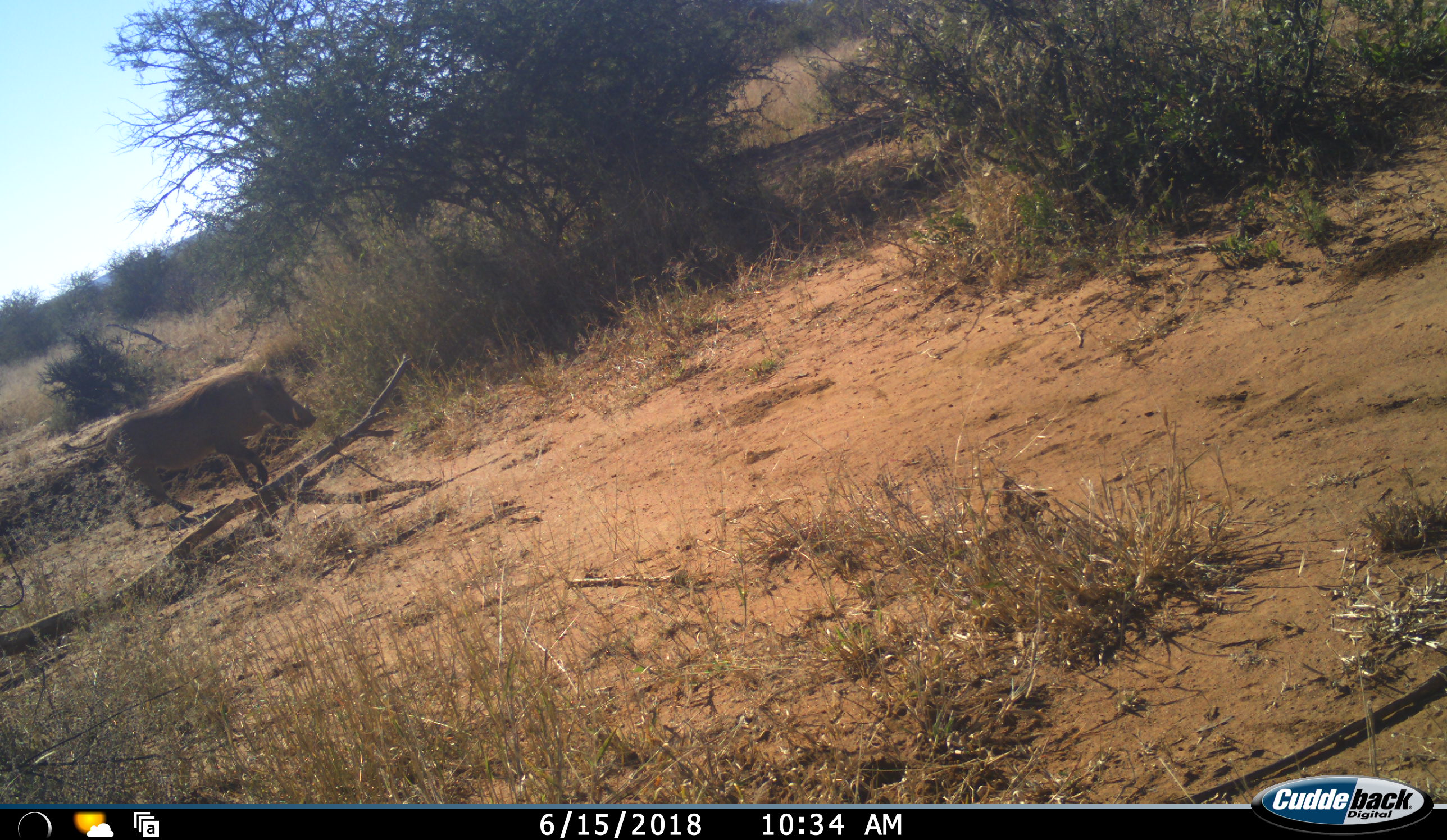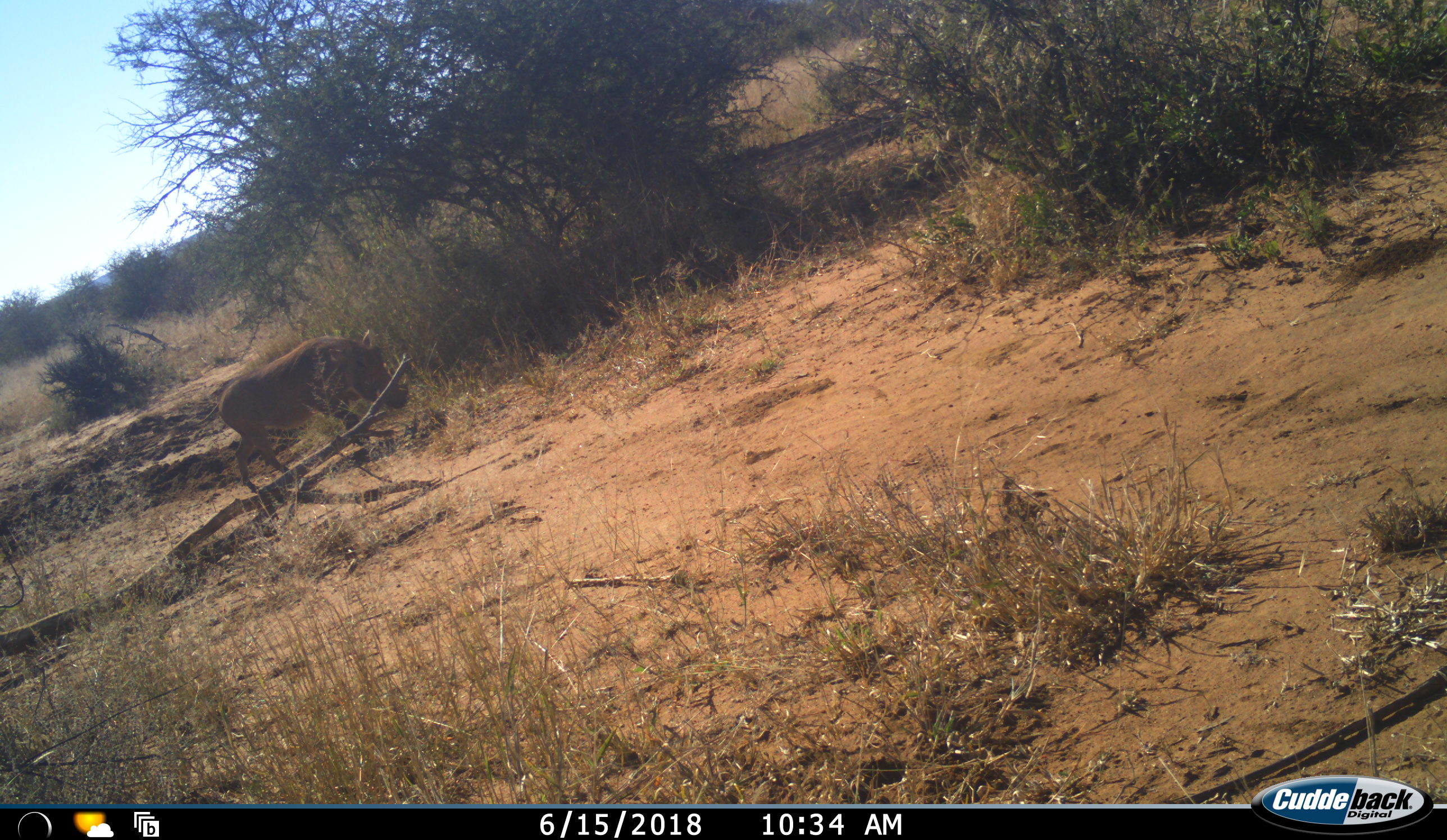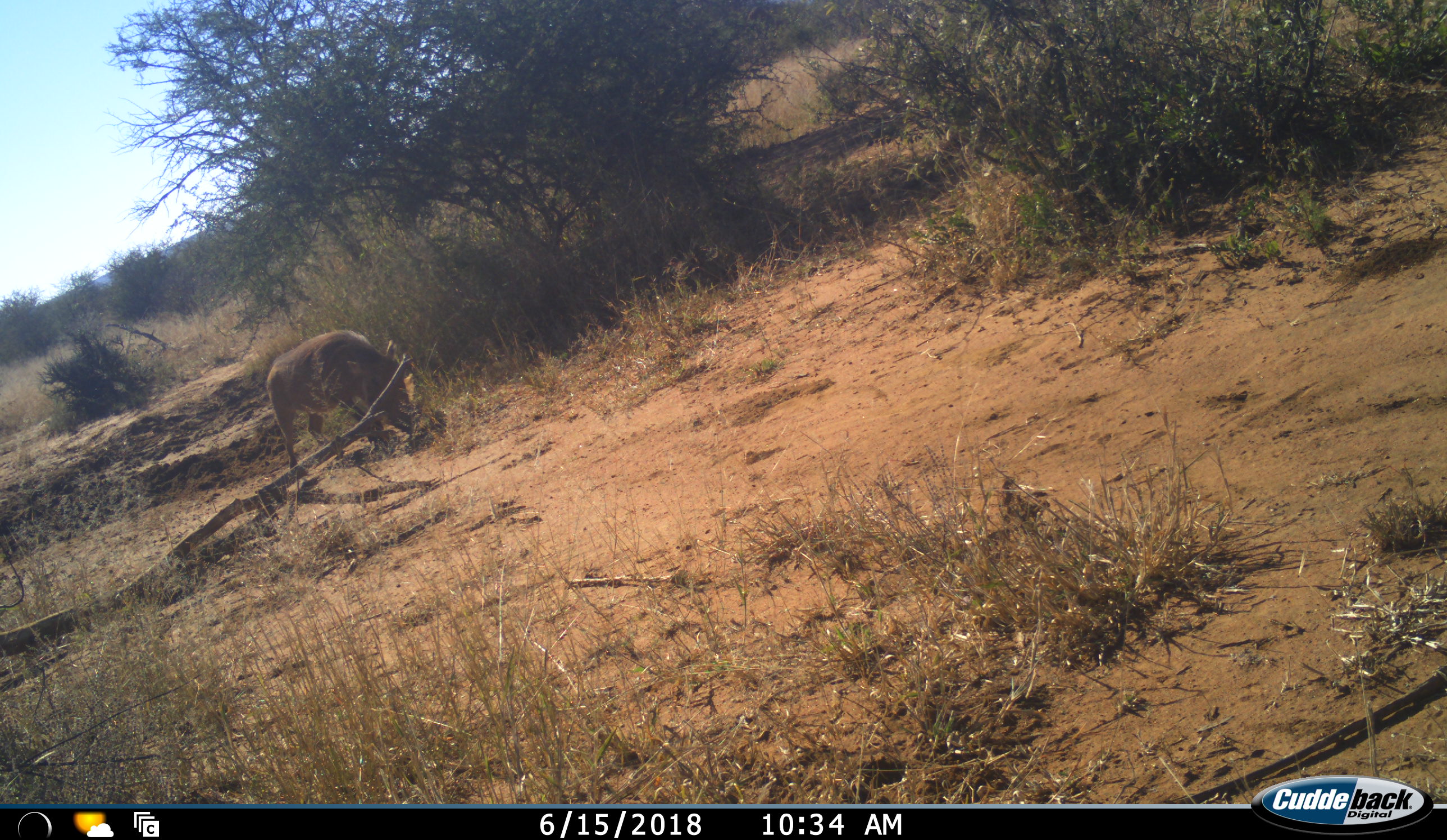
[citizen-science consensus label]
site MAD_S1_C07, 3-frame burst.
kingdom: Animalia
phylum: Chordata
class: Mammalia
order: Artiodactyla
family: Suidae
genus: Phacochoerus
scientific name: Phacochoerus africanus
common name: warthog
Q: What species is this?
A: Warthog (Phacochoerus africanus).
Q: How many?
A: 1.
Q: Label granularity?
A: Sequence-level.